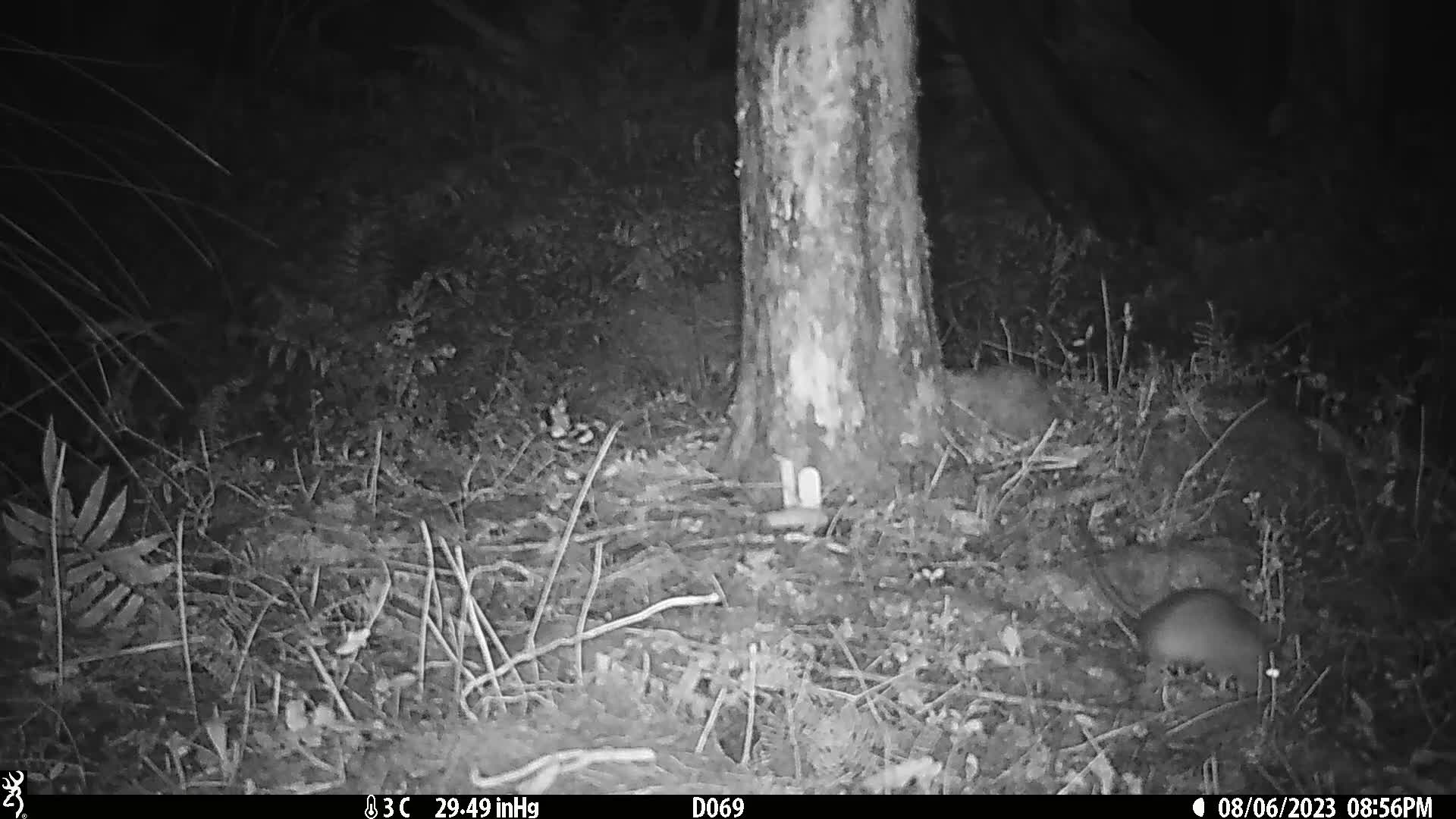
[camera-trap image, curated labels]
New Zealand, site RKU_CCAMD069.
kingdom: Animalia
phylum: Chordata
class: Mammalia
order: Rodentia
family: Muridae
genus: Rattus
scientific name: Rattus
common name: rat